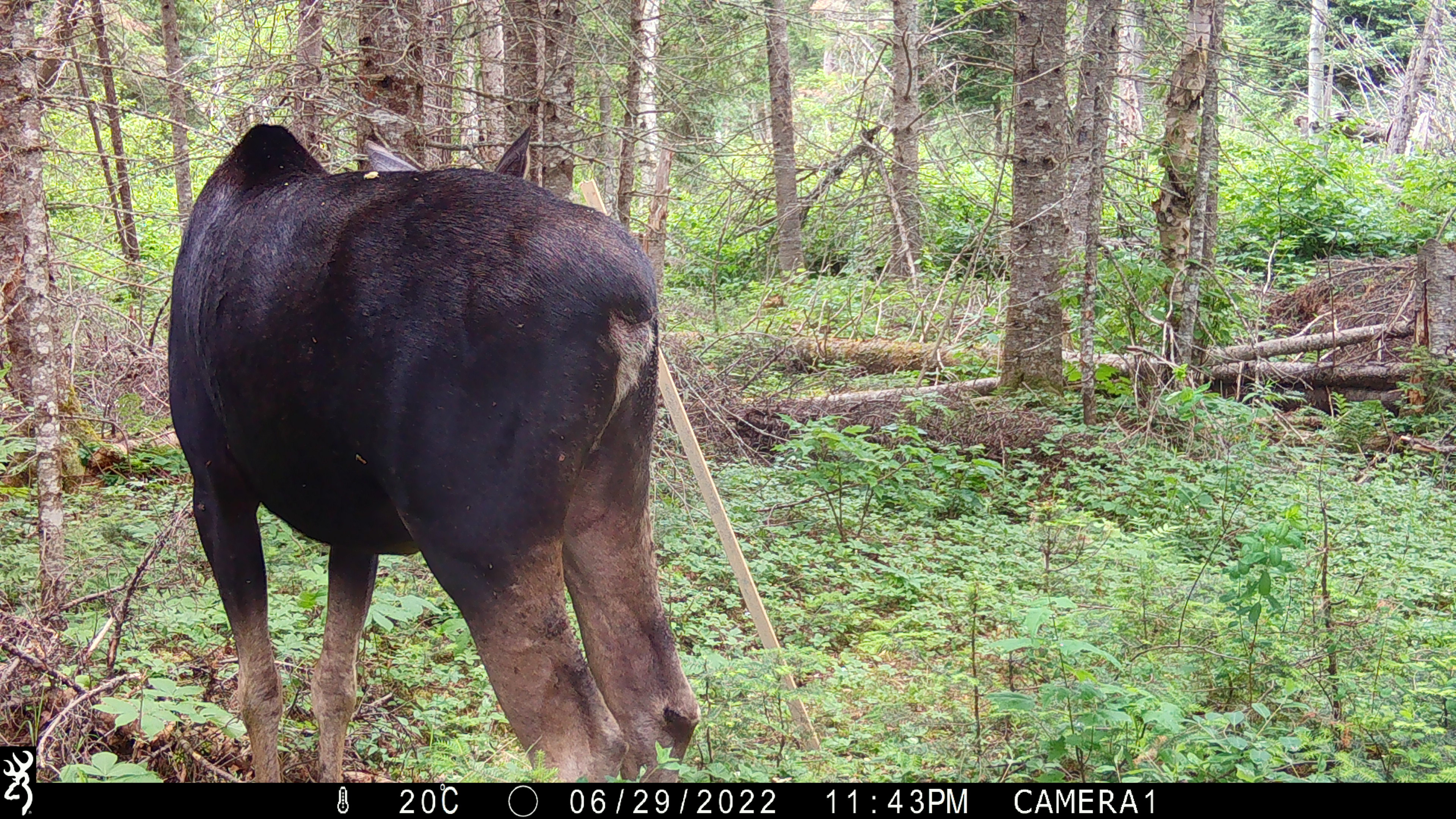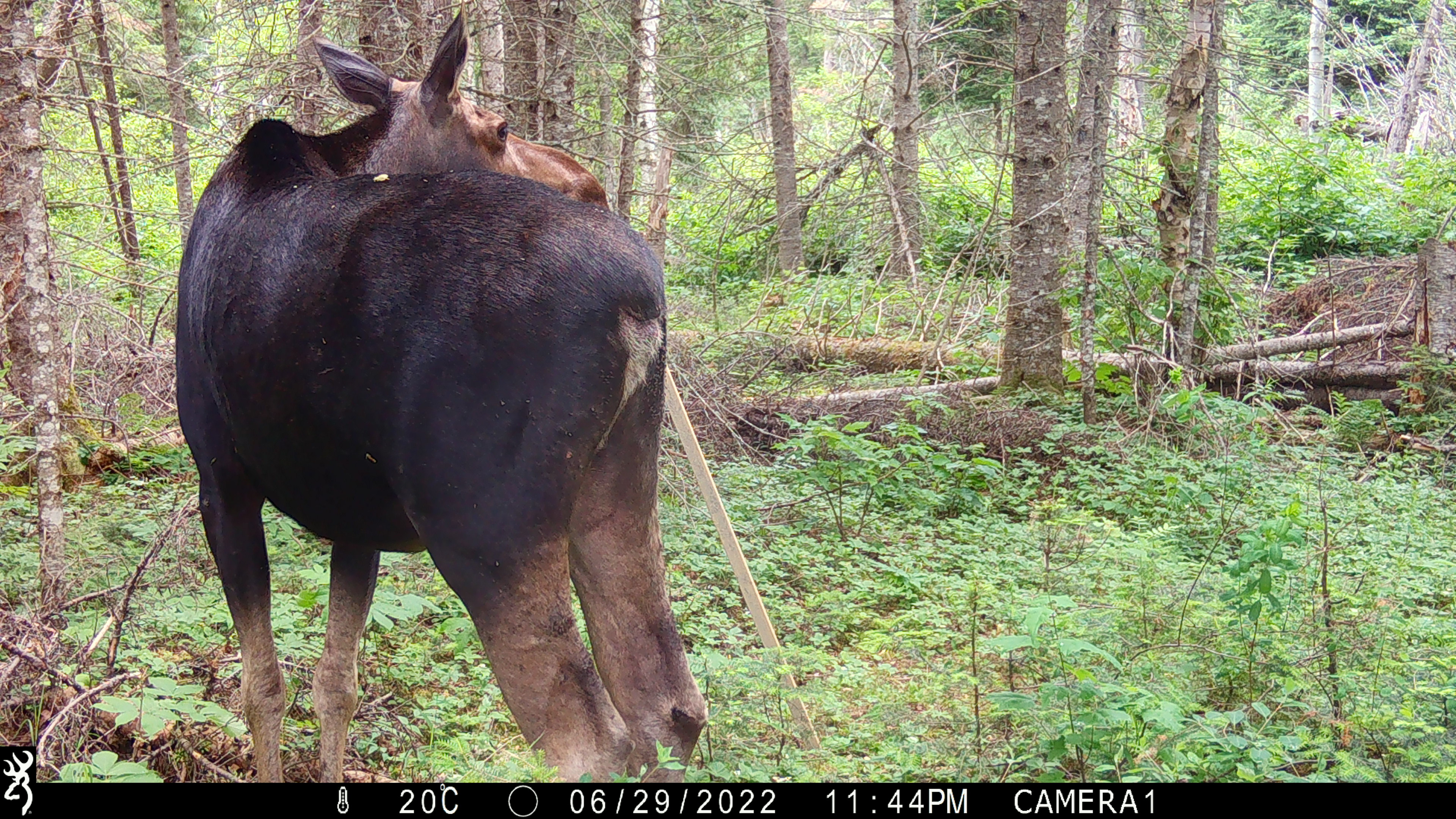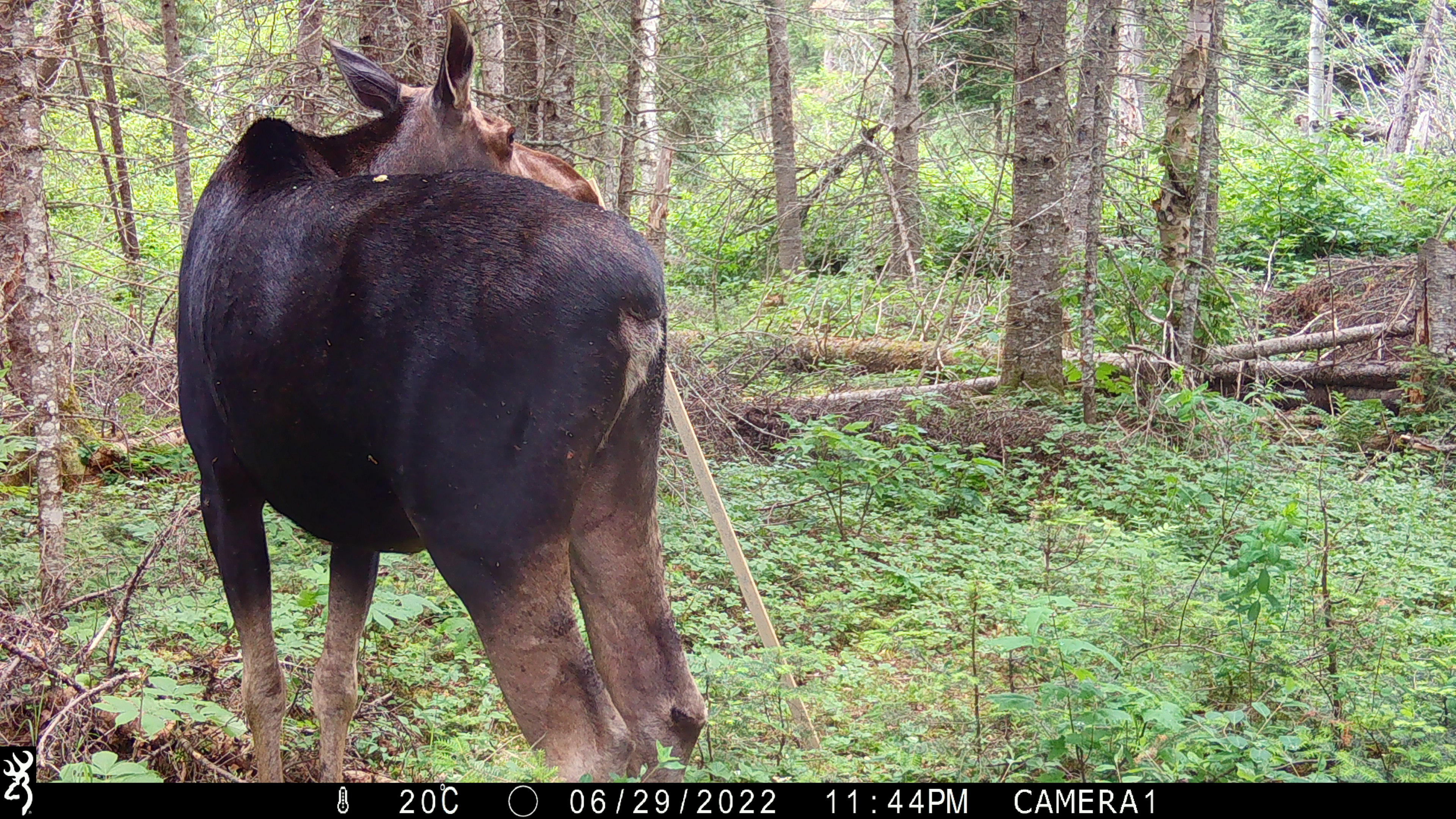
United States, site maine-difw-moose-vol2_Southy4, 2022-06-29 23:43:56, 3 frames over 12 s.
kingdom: Animalia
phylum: Chordata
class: Mammalia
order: Artiodactyla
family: Cervidae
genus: Alces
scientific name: Alces alces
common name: moose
Moose (Alces alces).